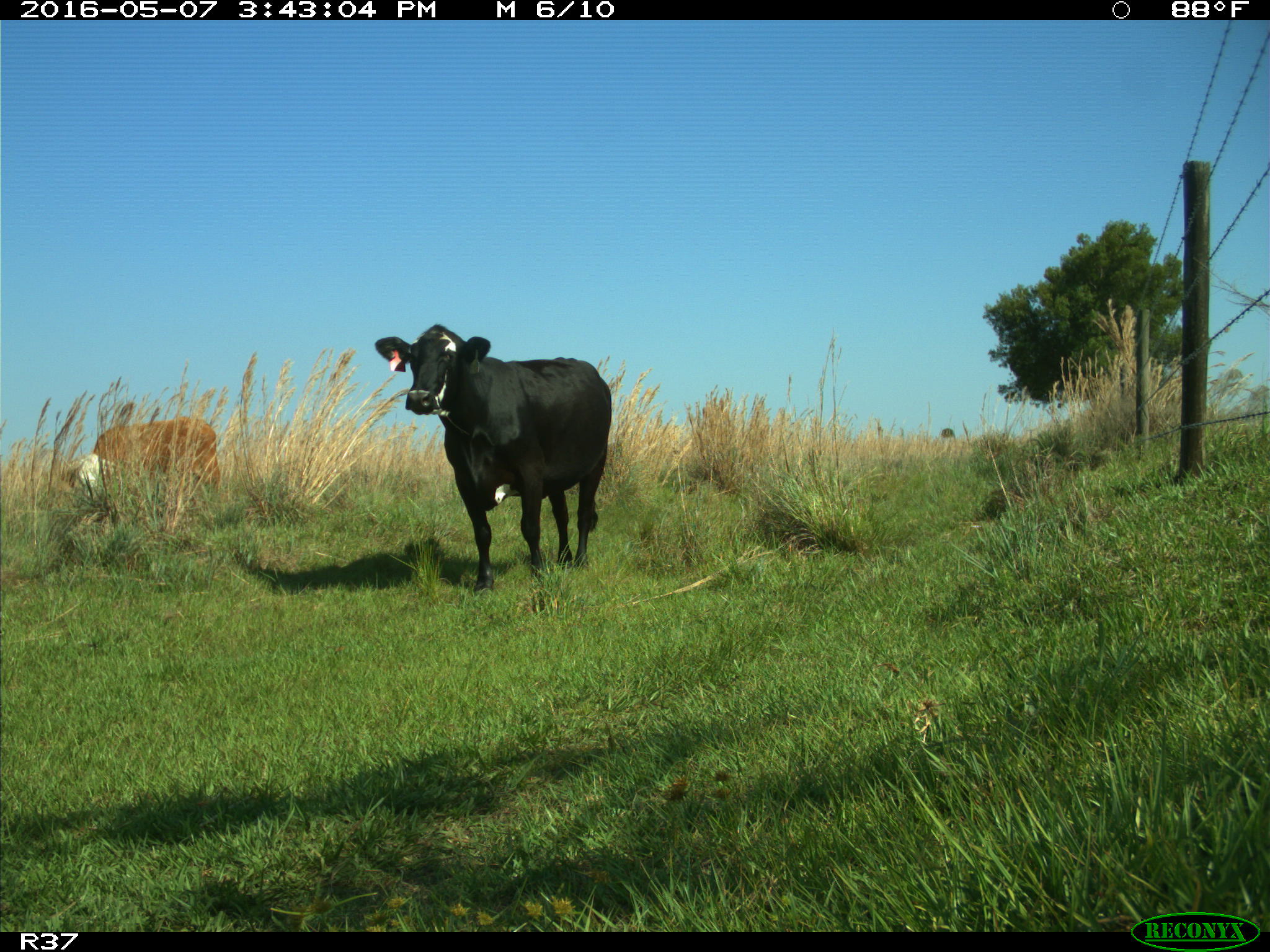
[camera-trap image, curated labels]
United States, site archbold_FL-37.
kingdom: Animalia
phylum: Chordata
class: Mammalia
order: Artiodactyla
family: Bovidae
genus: Bos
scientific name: Bos taurus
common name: domestic cow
Bos taurus (domestic cow).